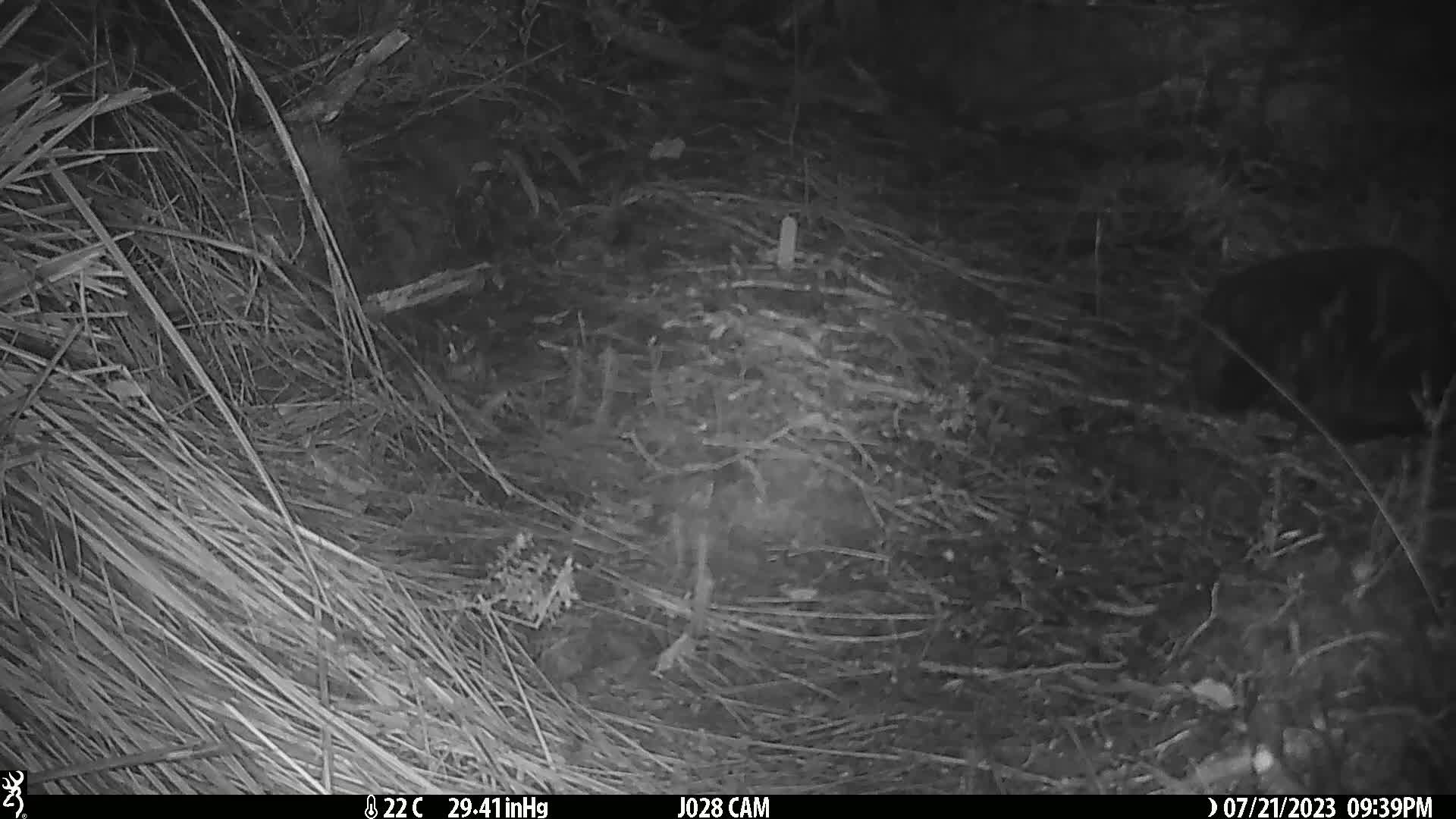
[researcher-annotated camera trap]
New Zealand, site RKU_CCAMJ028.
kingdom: Animalia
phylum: Chordata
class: Mammalia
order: Carnivora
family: Felidae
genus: Felis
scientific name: Felis catus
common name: domestic cat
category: cat